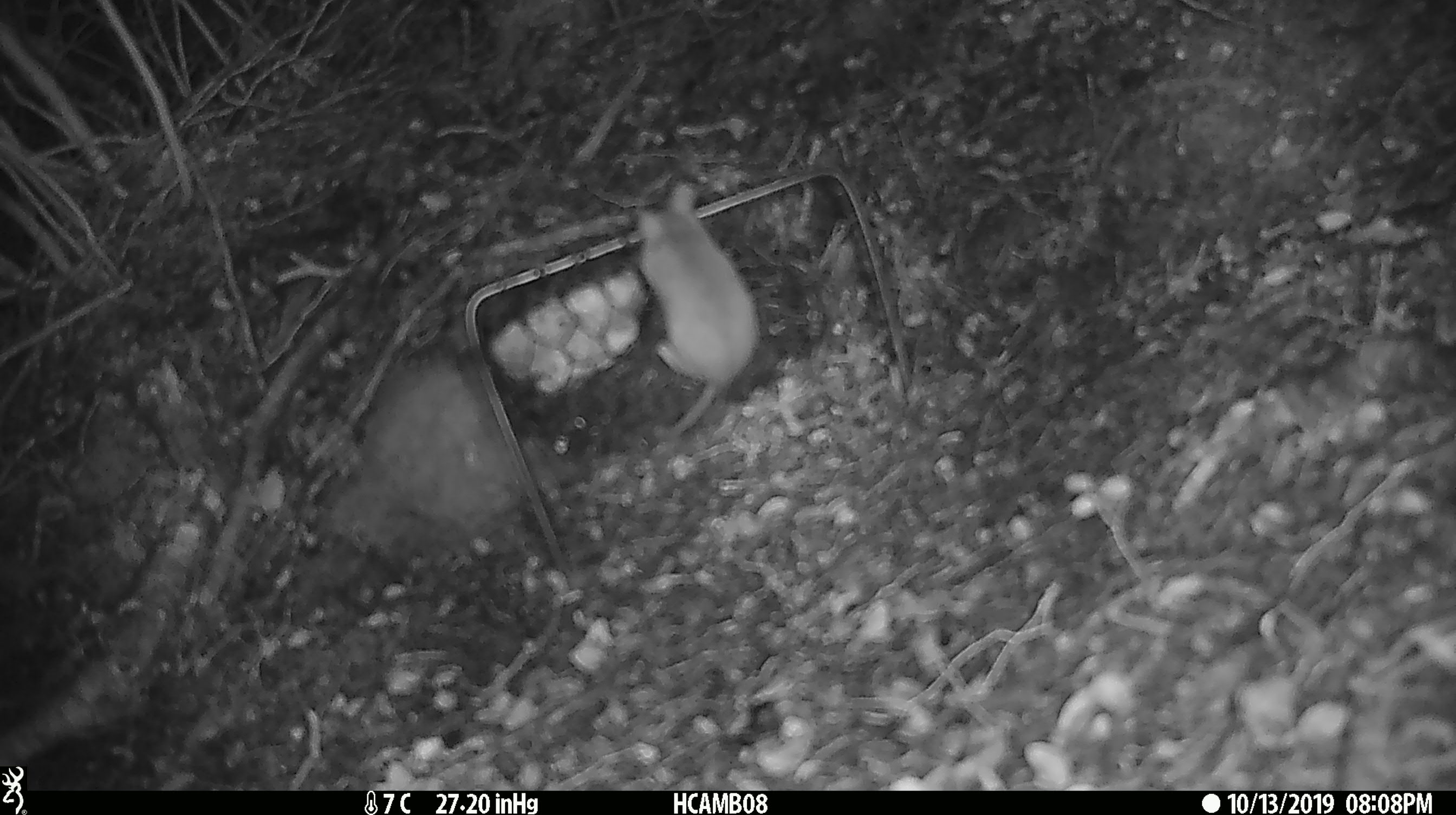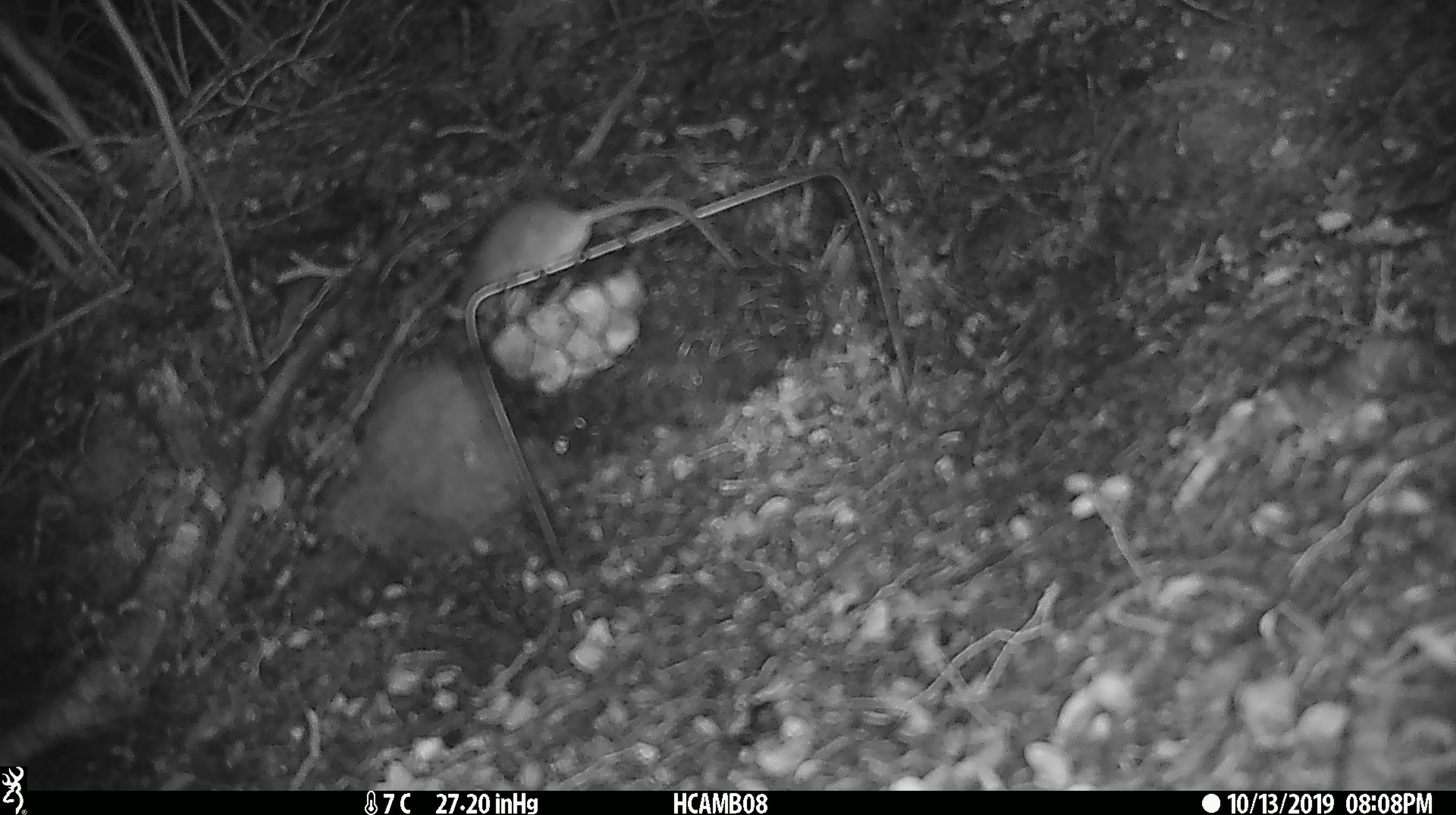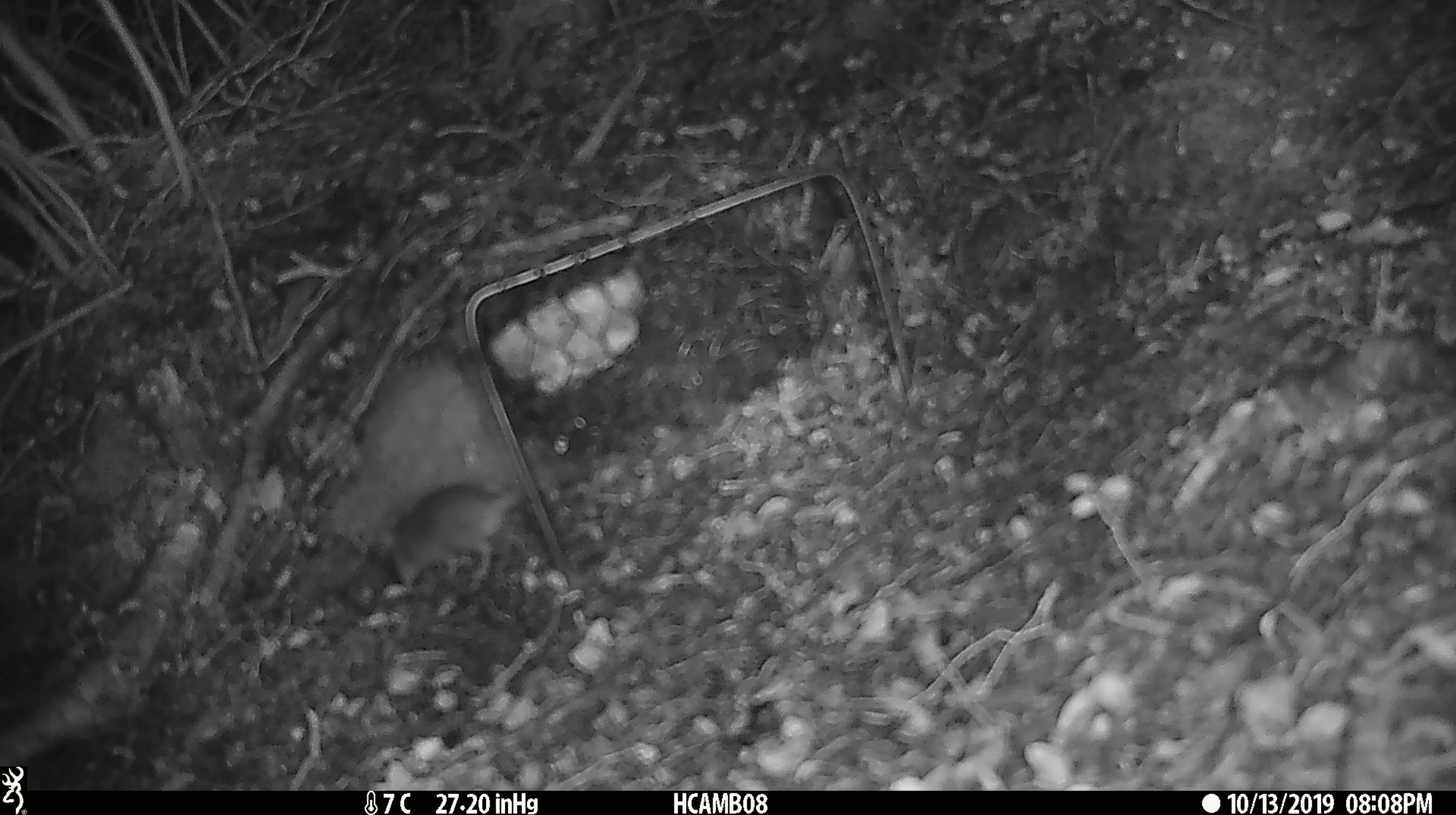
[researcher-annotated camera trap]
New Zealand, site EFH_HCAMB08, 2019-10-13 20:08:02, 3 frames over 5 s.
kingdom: Animalia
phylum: Chordata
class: Mammalia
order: Rodentia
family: Muridae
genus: Mus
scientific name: Mus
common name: mouse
Mouse (Mus).